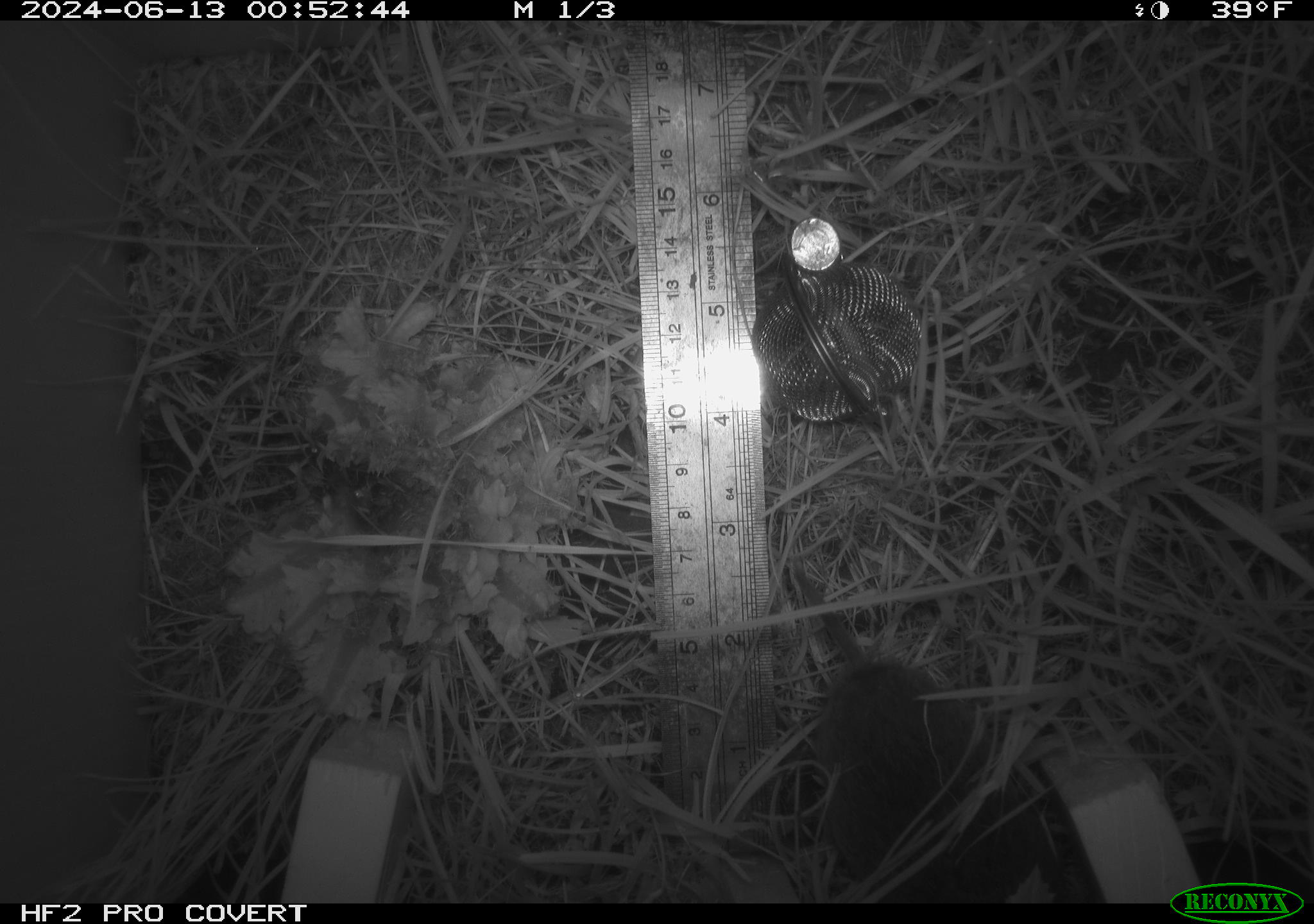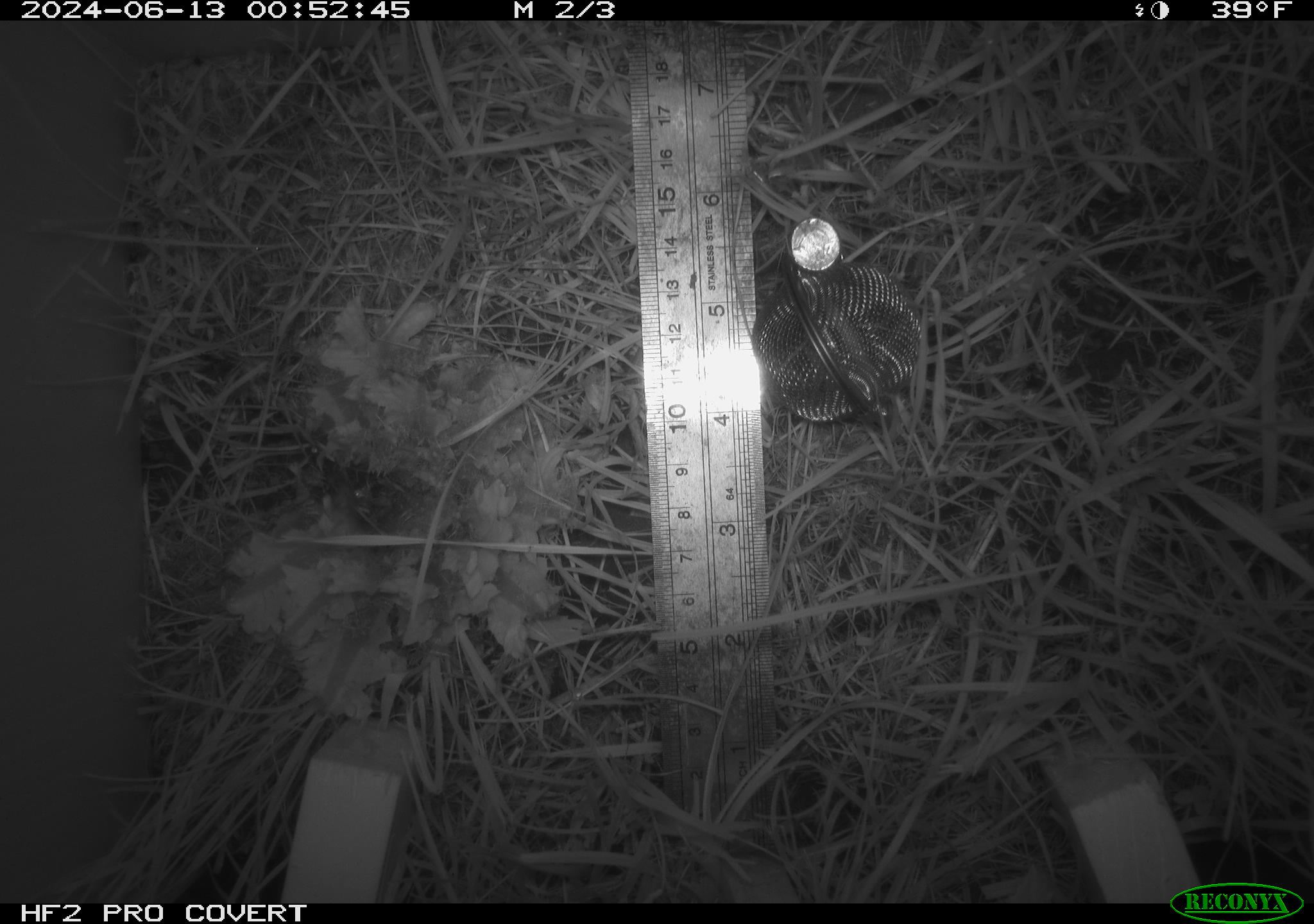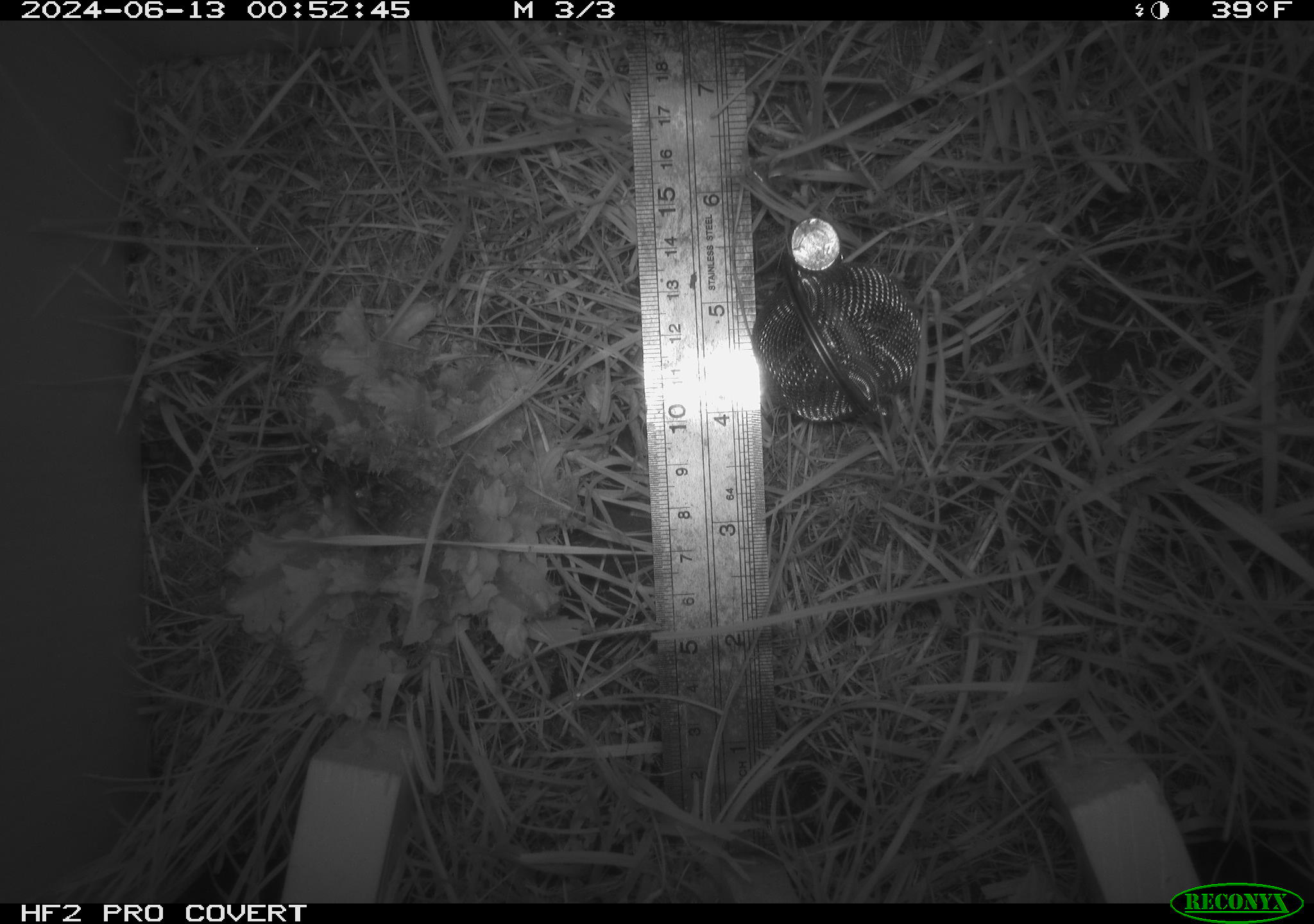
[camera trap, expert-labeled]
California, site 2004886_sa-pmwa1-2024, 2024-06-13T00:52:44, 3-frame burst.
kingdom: Animalia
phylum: Chordata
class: Mammalia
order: Rodentia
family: Cricetidae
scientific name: Arvicolinae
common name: voles, lemmings, and muskrats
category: arvicolinae subfamily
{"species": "arvicolinae subfamily (voles, lemmings, and muskrats) (Arvicolinae)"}